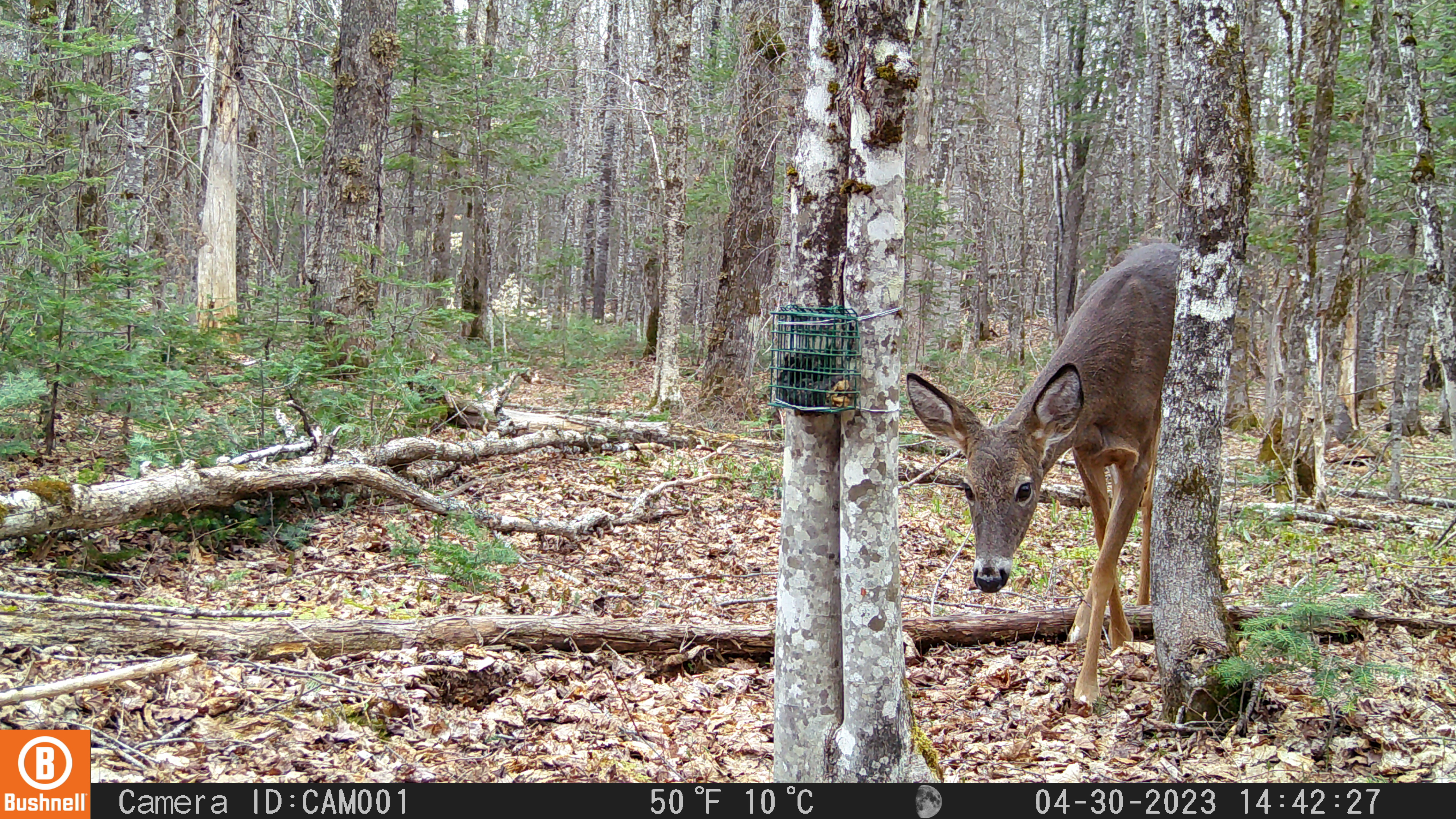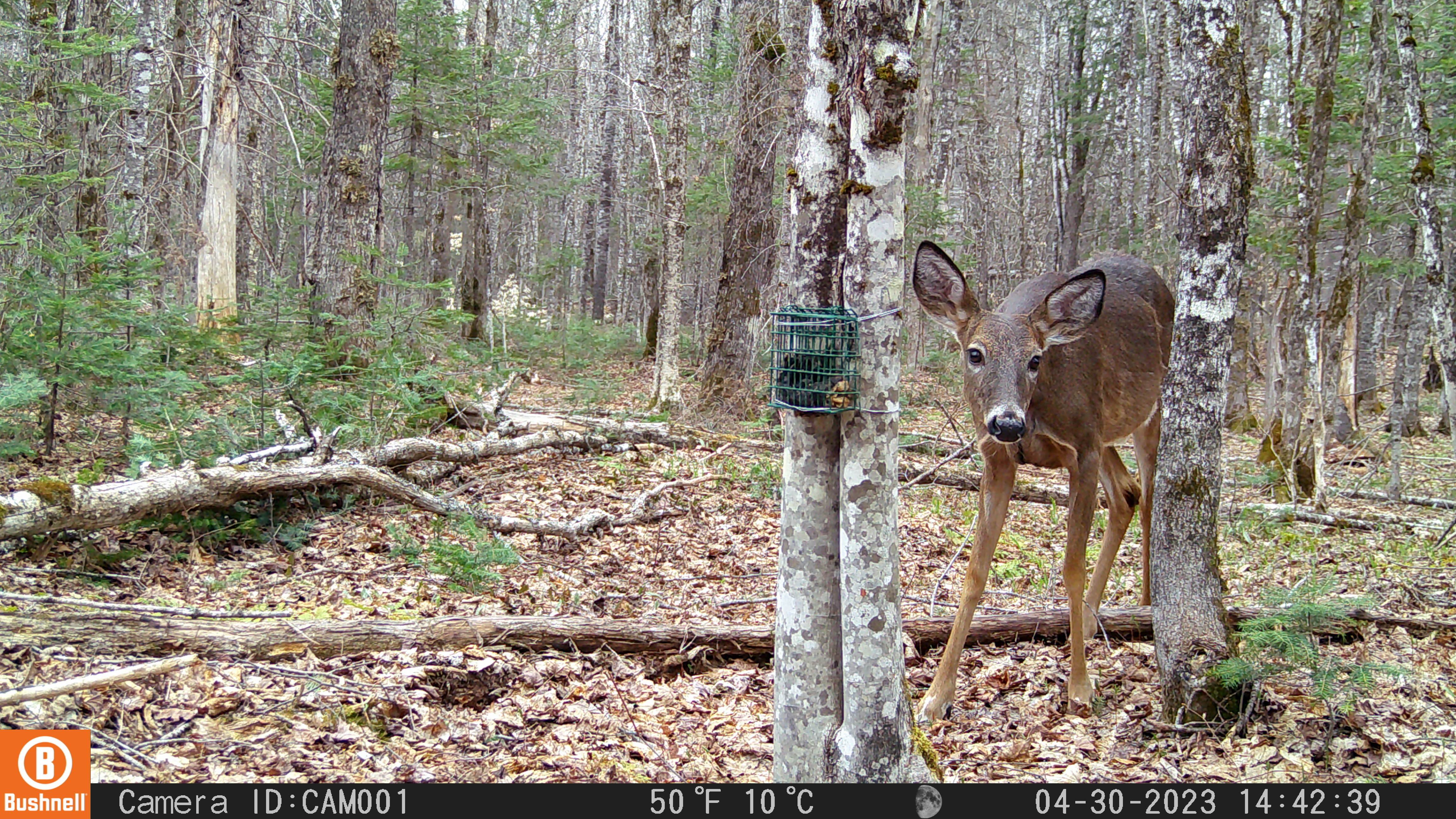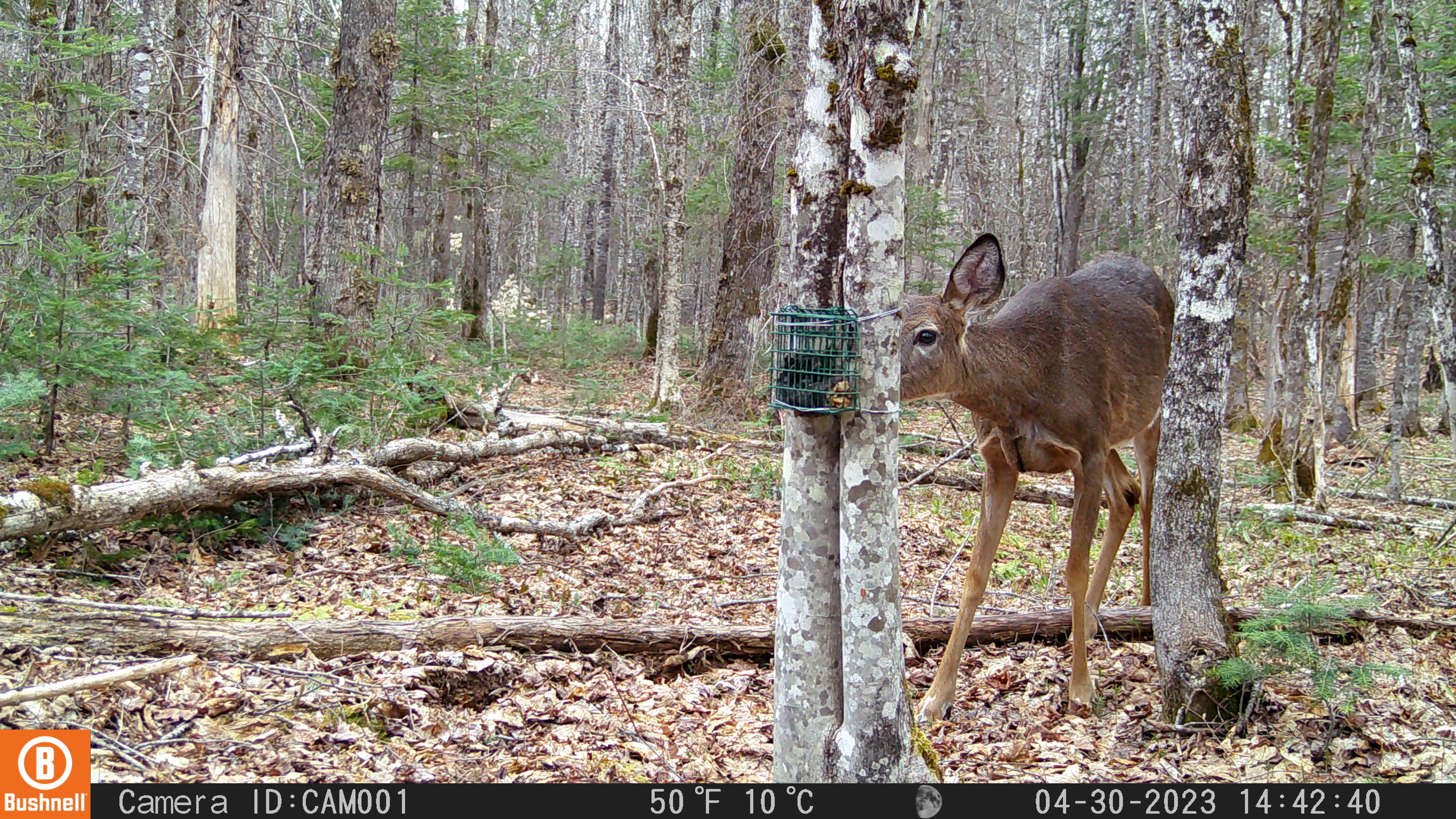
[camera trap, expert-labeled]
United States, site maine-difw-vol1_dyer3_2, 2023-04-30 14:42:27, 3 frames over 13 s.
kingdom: Animalia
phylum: Chordata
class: Mammalia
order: Artiodactyla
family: Cervidae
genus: Odocoileus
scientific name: Odocoileus virginianus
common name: white-tailed deer